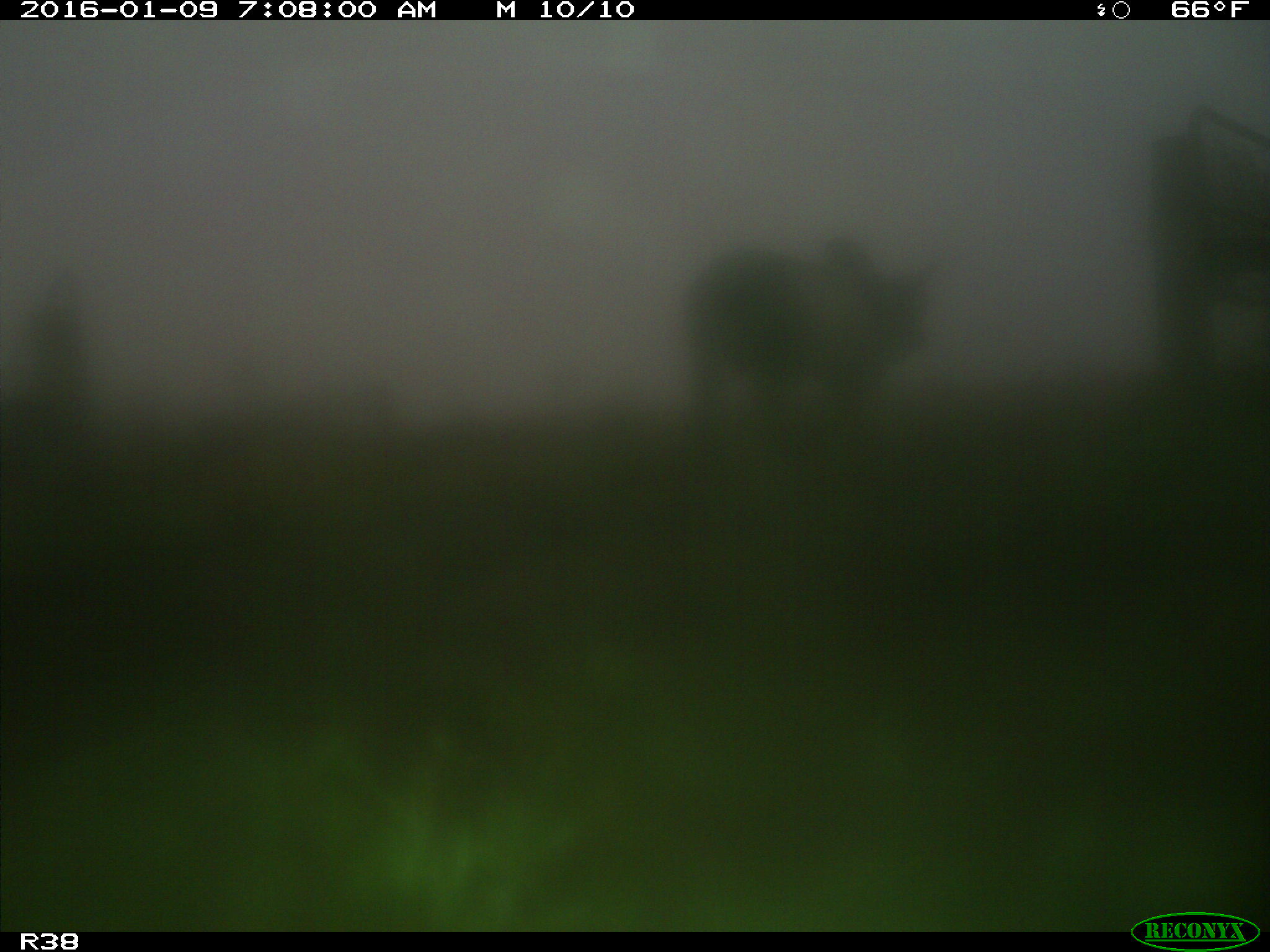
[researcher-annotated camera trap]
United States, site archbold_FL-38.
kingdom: Animalia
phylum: Chordata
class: Mammalia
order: Artiodactyla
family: Bovidae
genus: Bos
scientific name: Bos taurus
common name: domestic cow